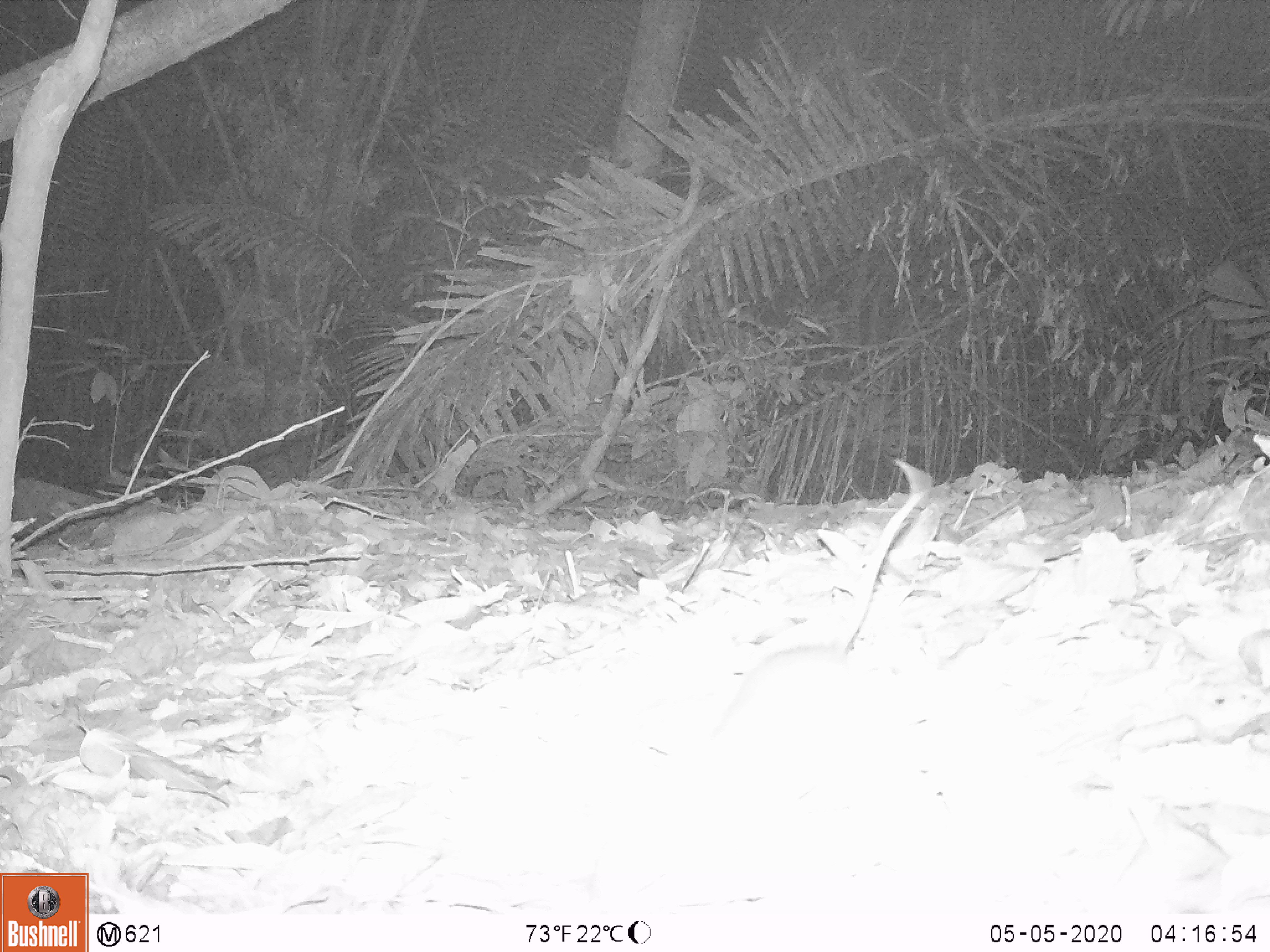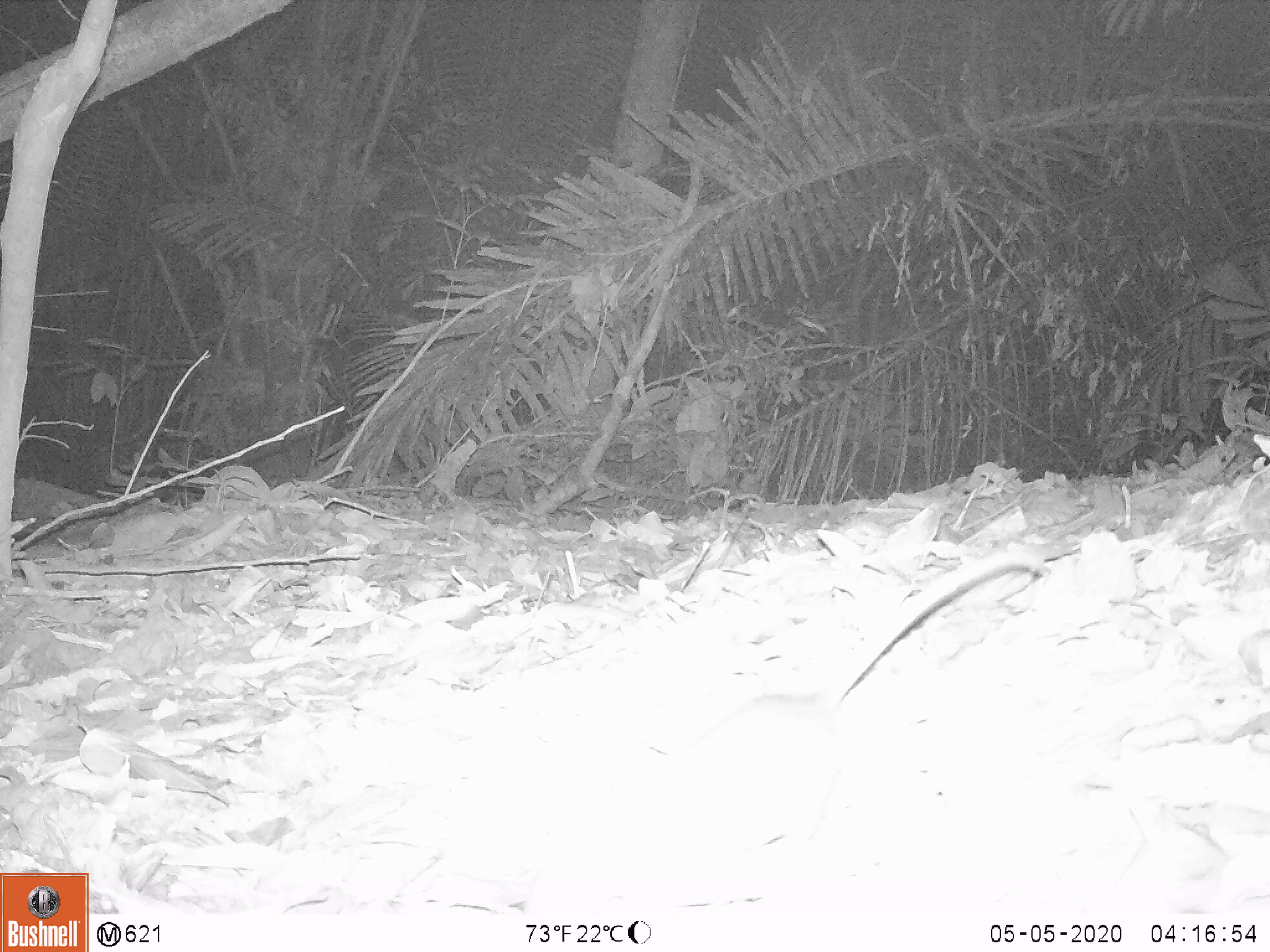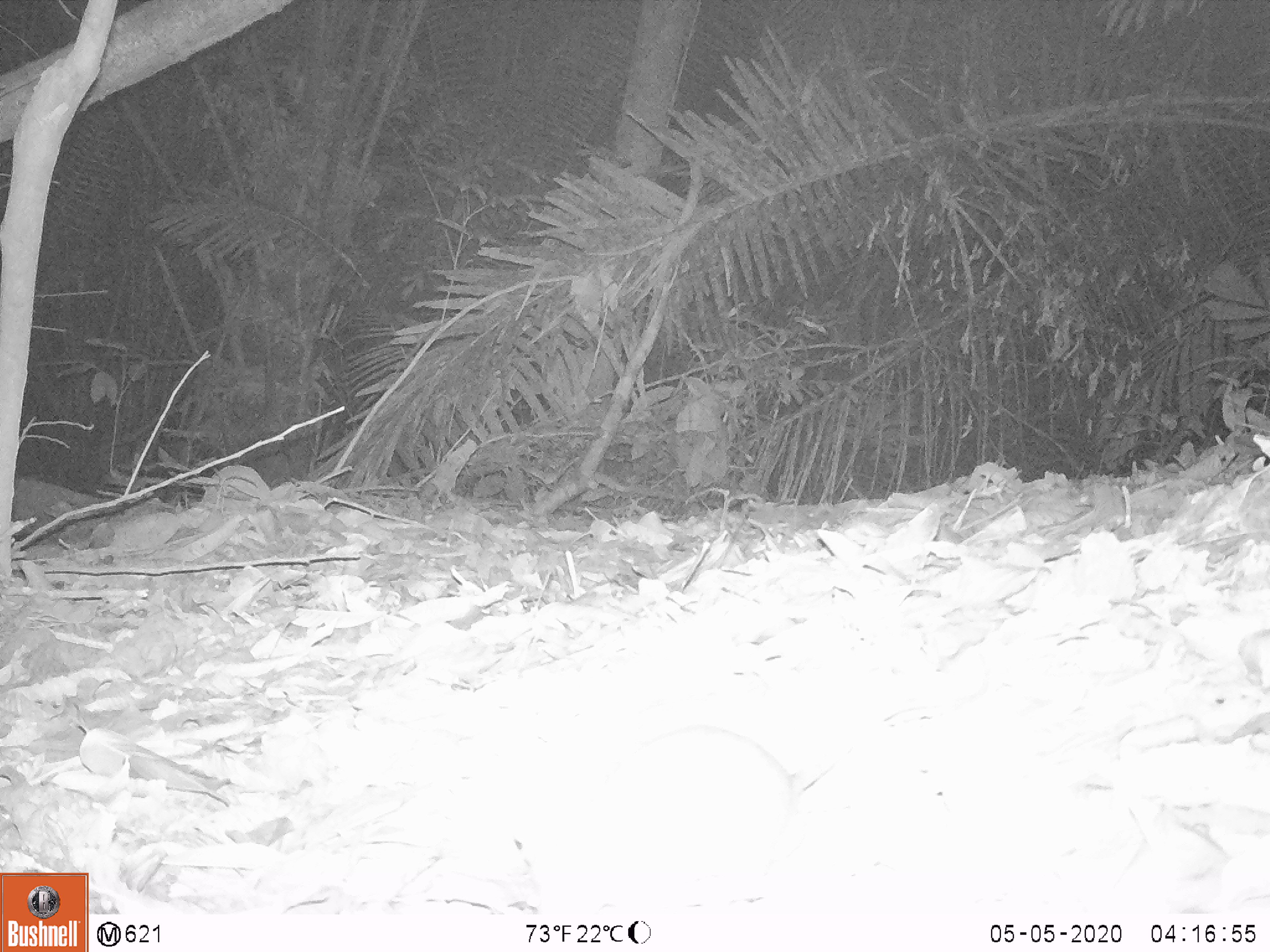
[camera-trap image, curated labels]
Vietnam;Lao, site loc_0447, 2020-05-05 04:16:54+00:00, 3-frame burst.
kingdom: Animalia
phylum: Chordata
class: Mammalia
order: Rodentia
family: Muridae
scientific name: Muridae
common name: old-world mice and rats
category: unidentified murid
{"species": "unidentified murid (old-world mice and rats) (Muridae)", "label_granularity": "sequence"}